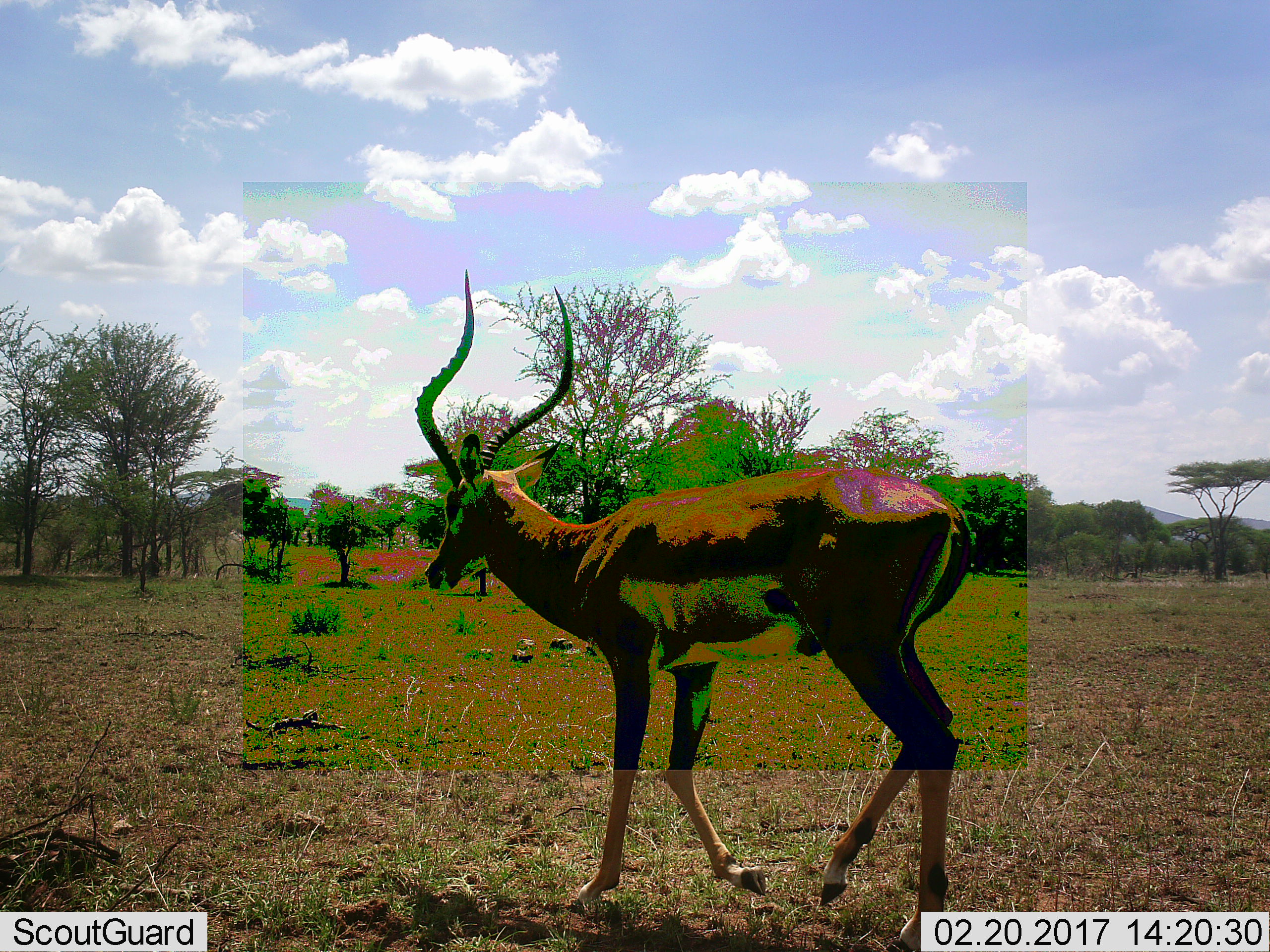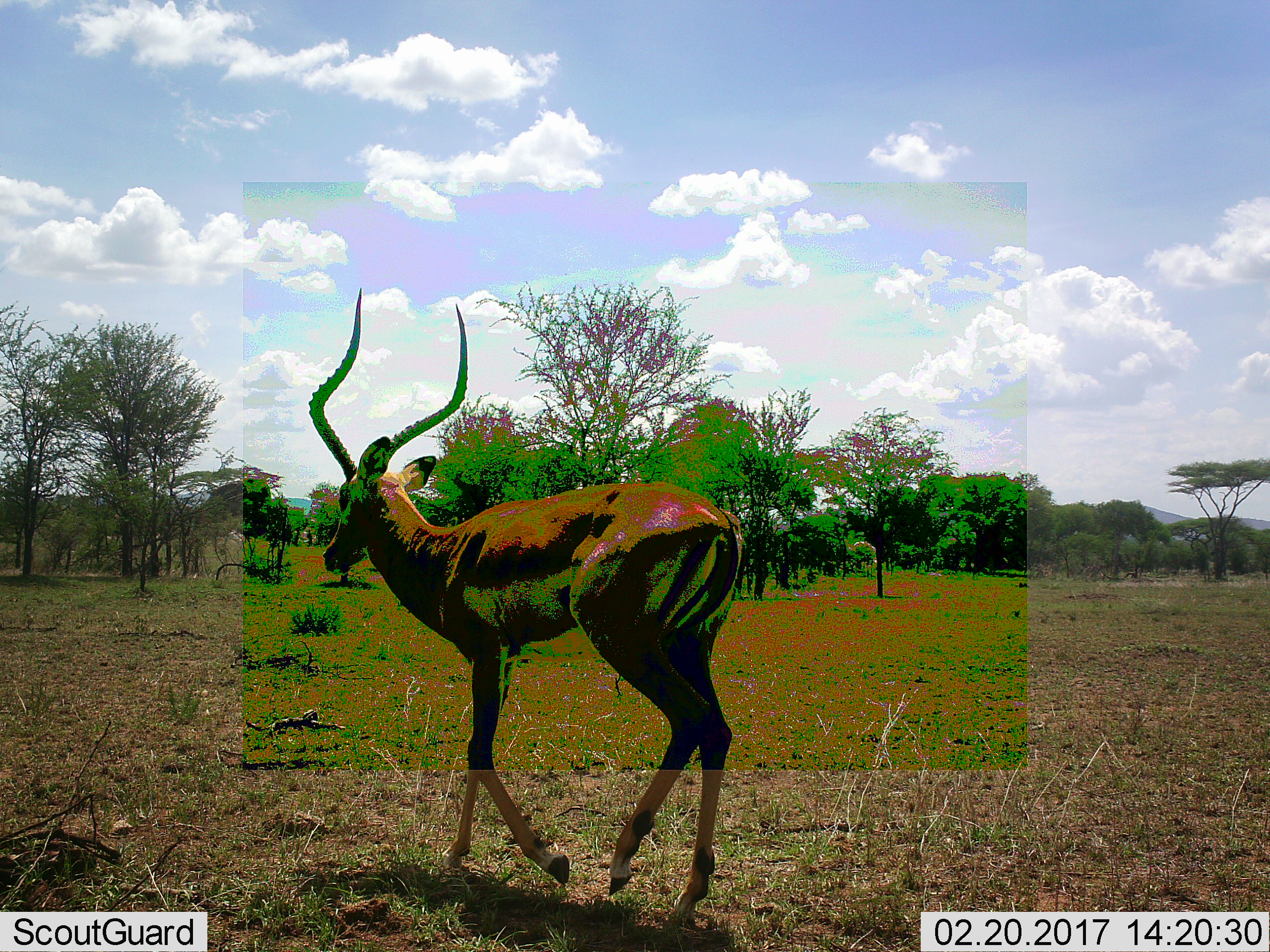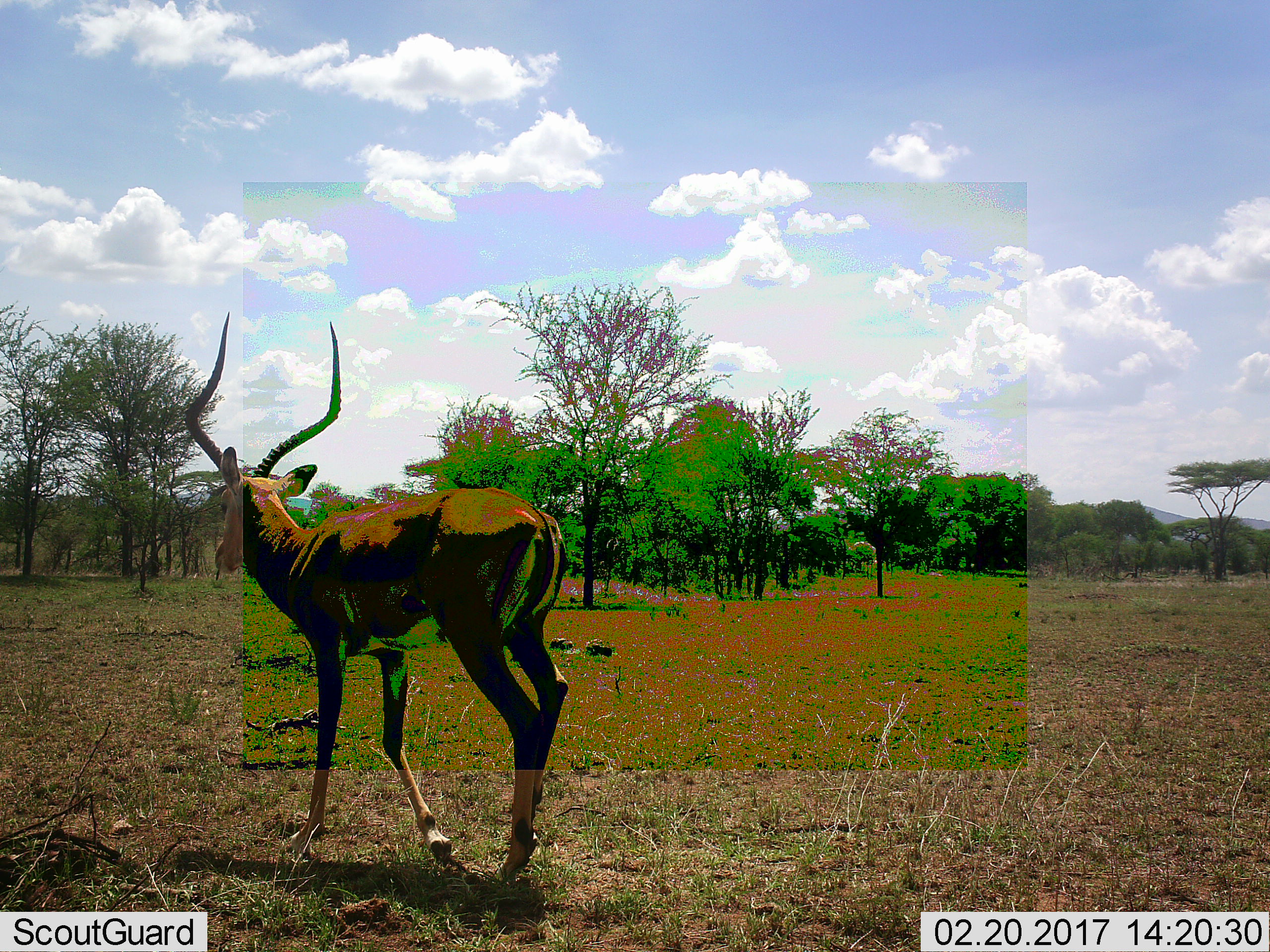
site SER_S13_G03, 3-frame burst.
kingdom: Animalia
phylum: Chordata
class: Mammalia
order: Artiodactyla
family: Bovidae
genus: Aepyceros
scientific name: Aepyceros melampus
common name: impala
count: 1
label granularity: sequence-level